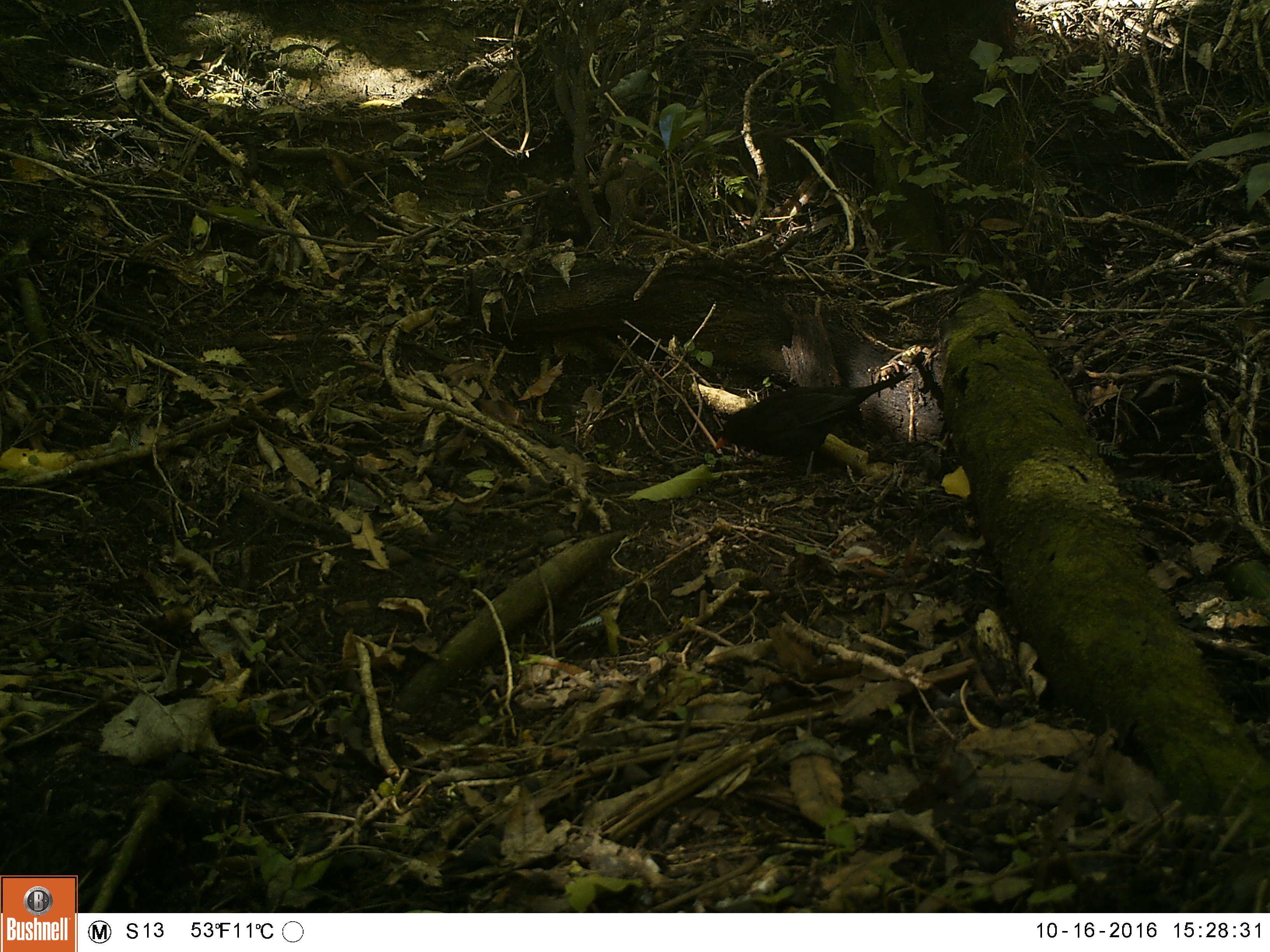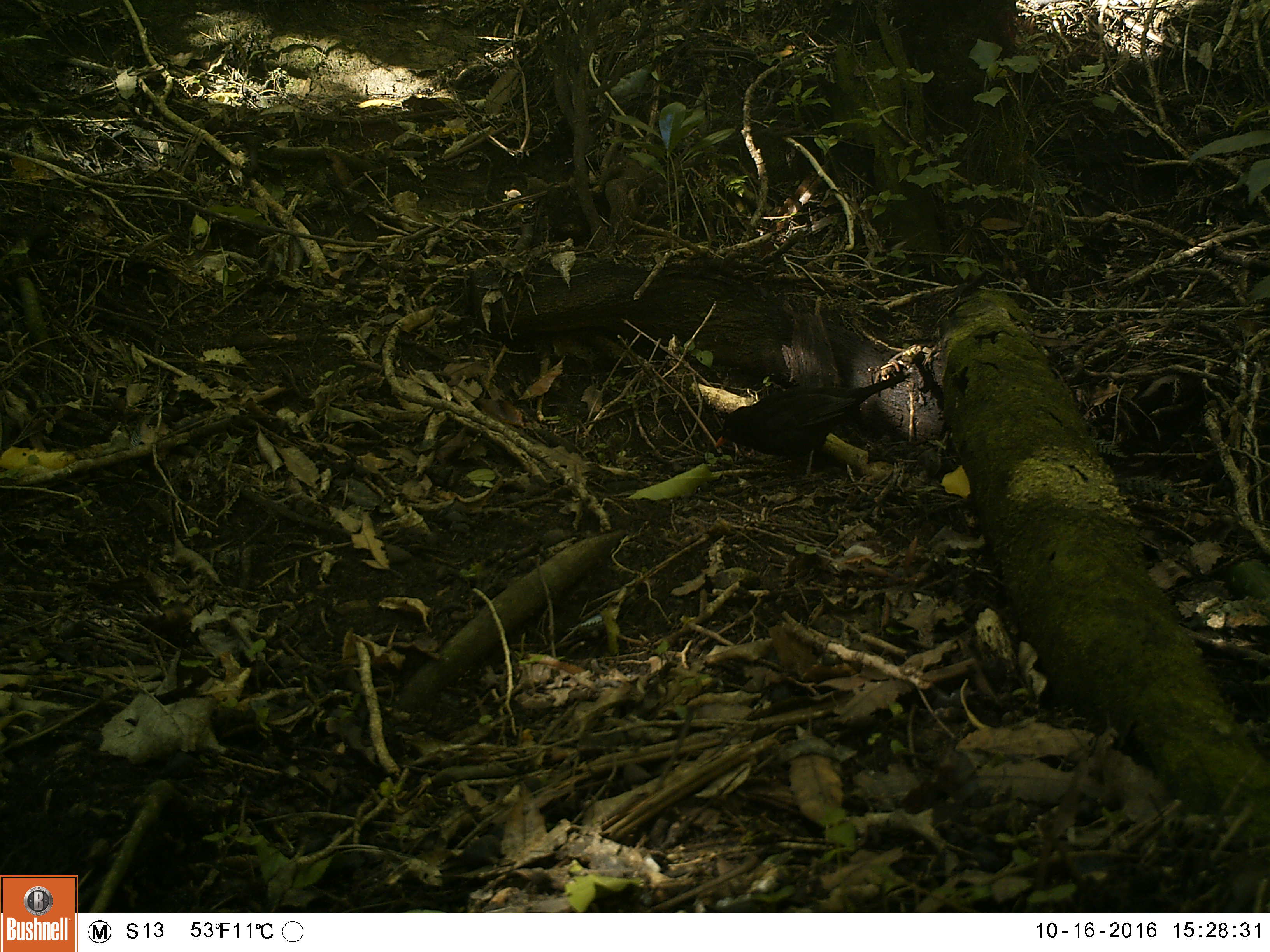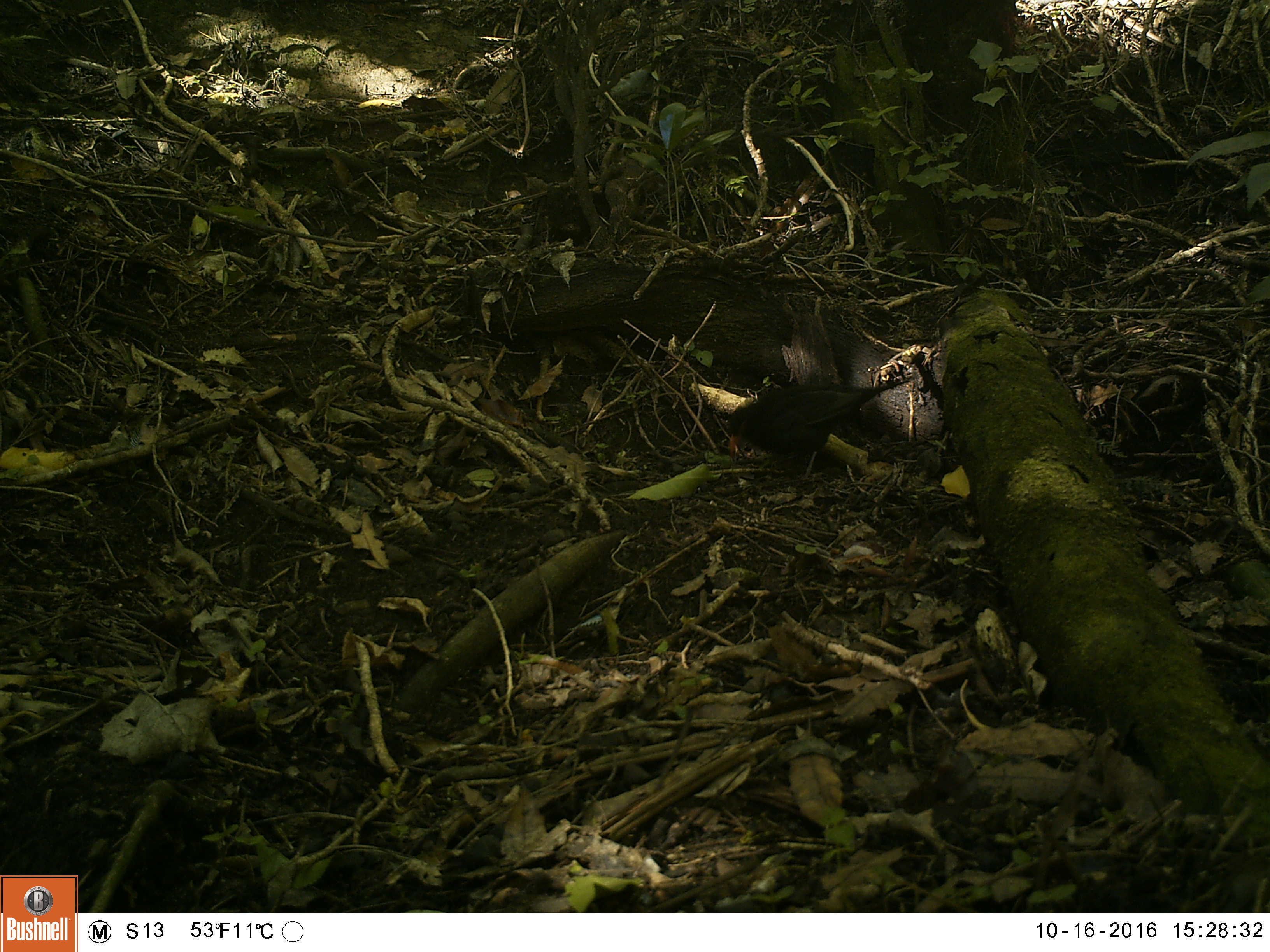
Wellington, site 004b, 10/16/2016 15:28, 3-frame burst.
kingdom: Animalia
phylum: Chordata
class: Aves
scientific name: Aves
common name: bird